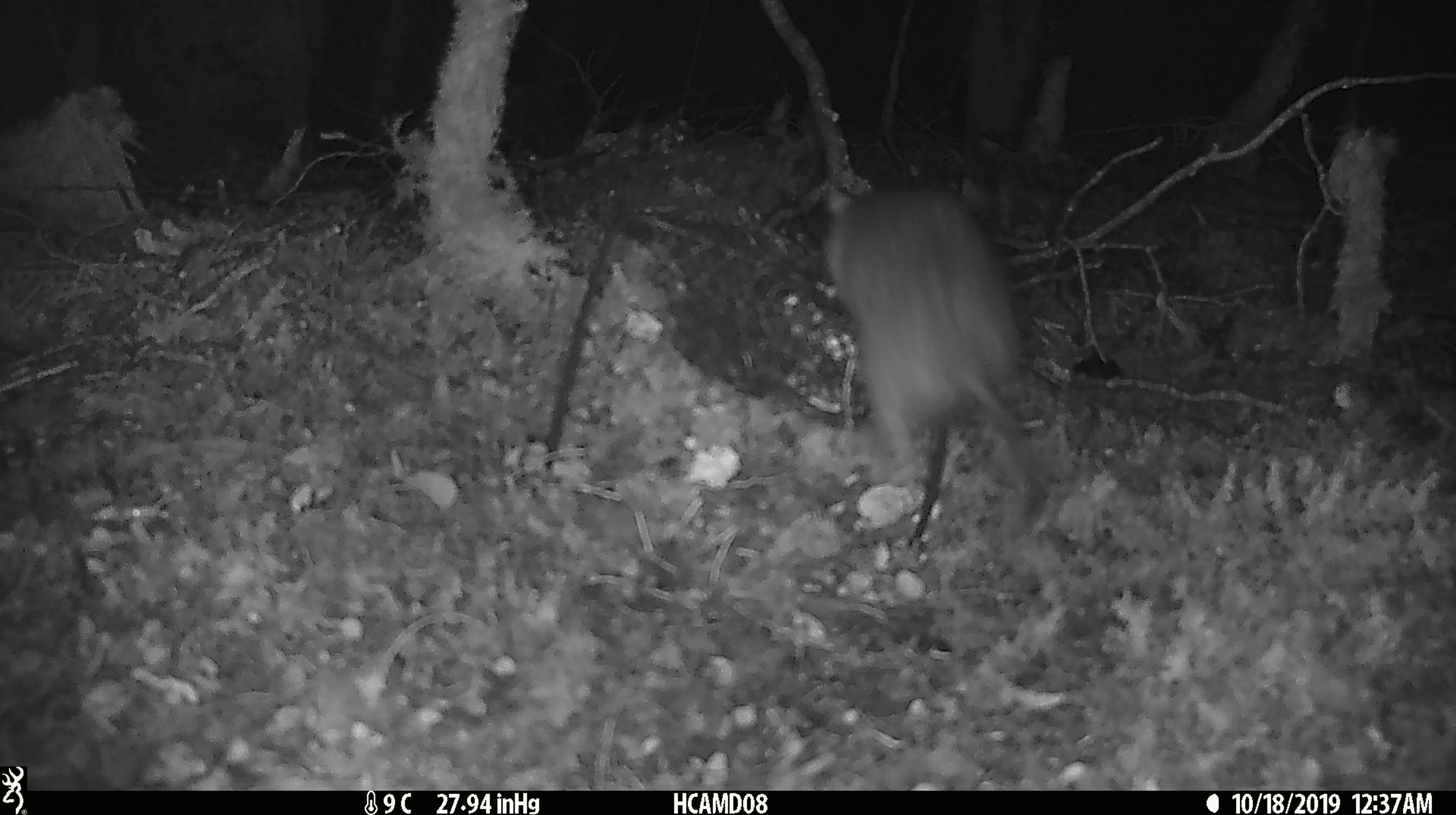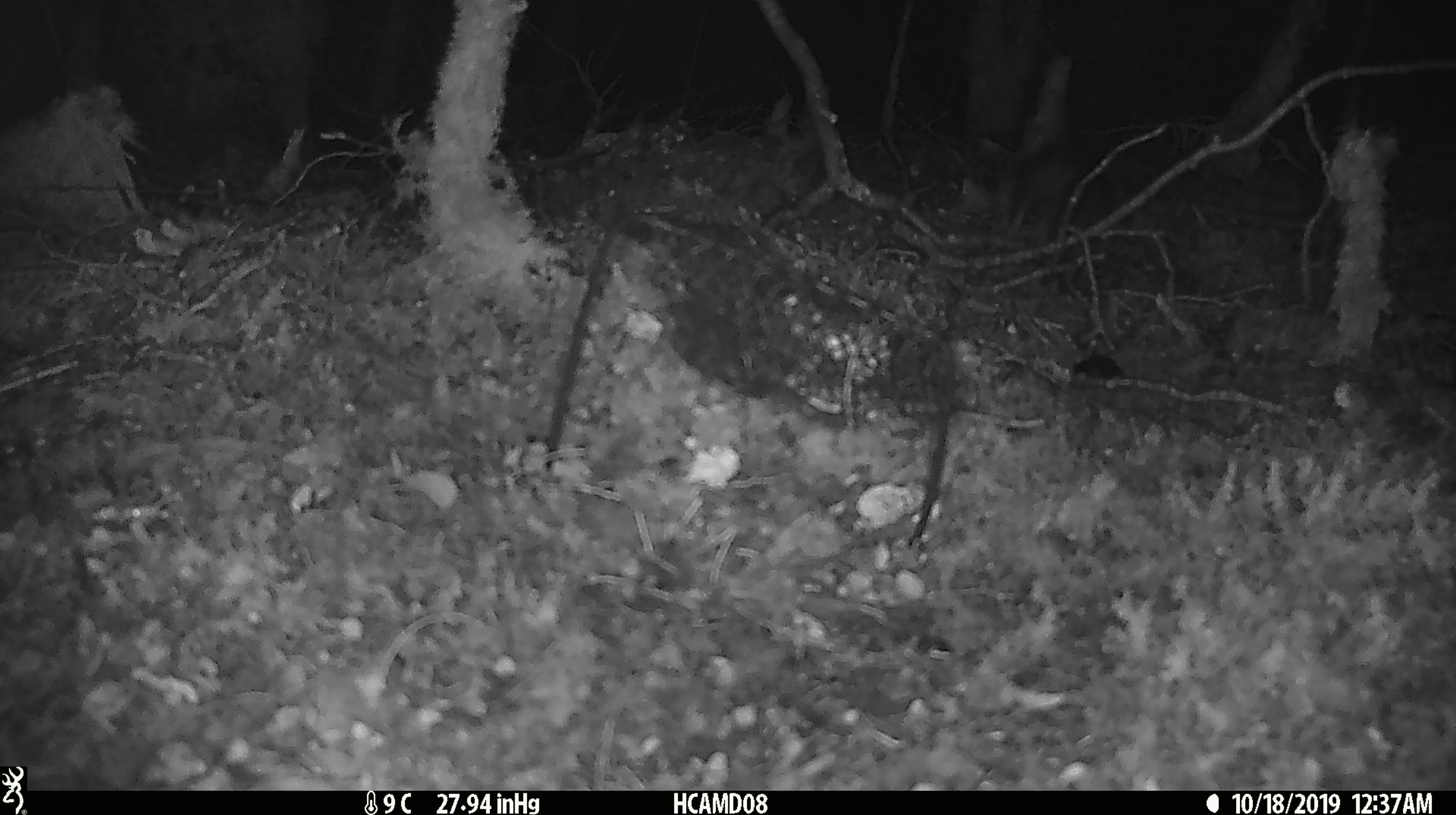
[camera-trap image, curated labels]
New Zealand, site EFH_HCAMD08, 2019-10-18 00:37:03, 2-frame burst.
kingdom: Animalia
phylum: Chordata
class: Mammalia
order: Rodentia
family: Muridae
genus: Rattus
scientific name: Rattus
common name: rat